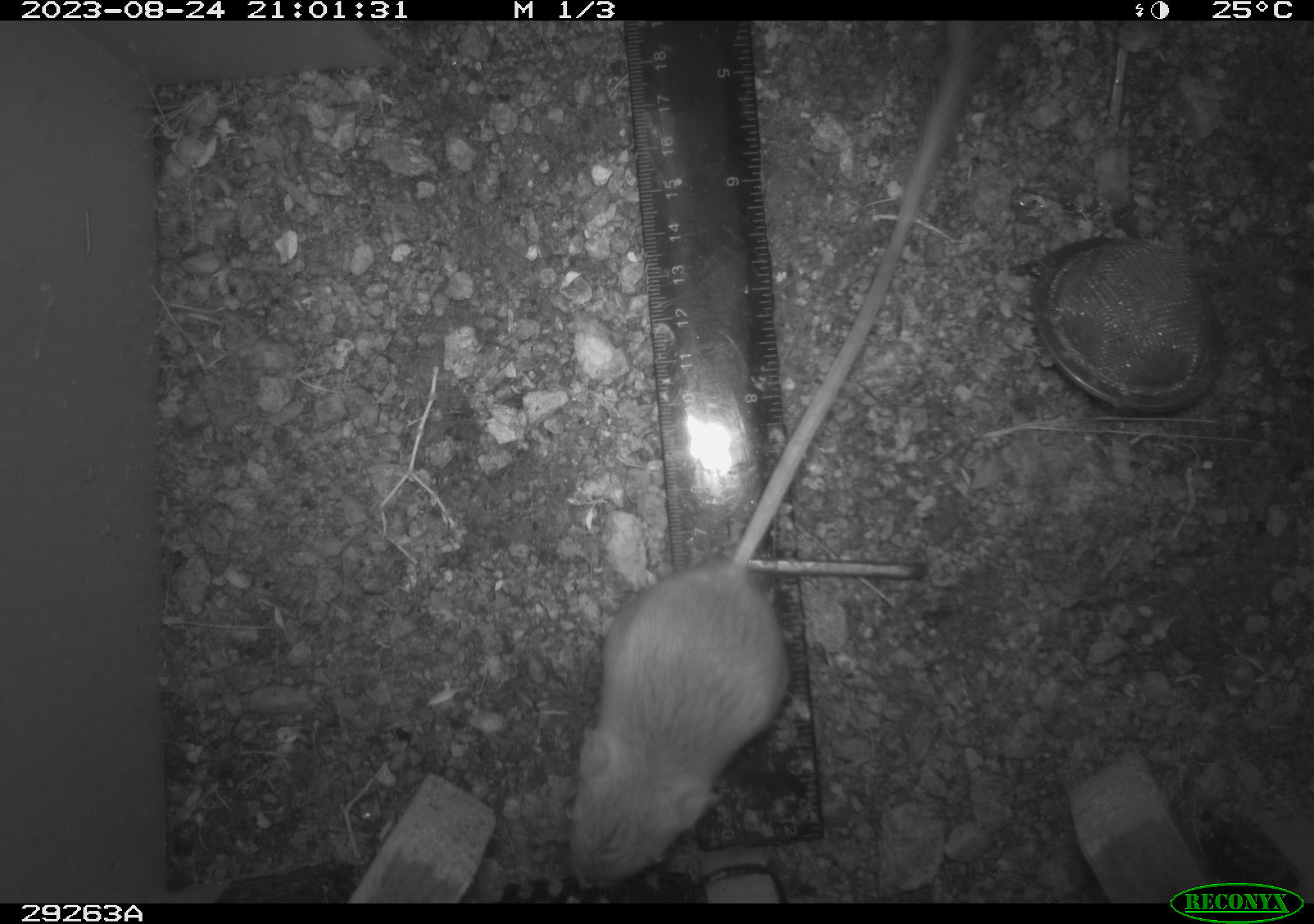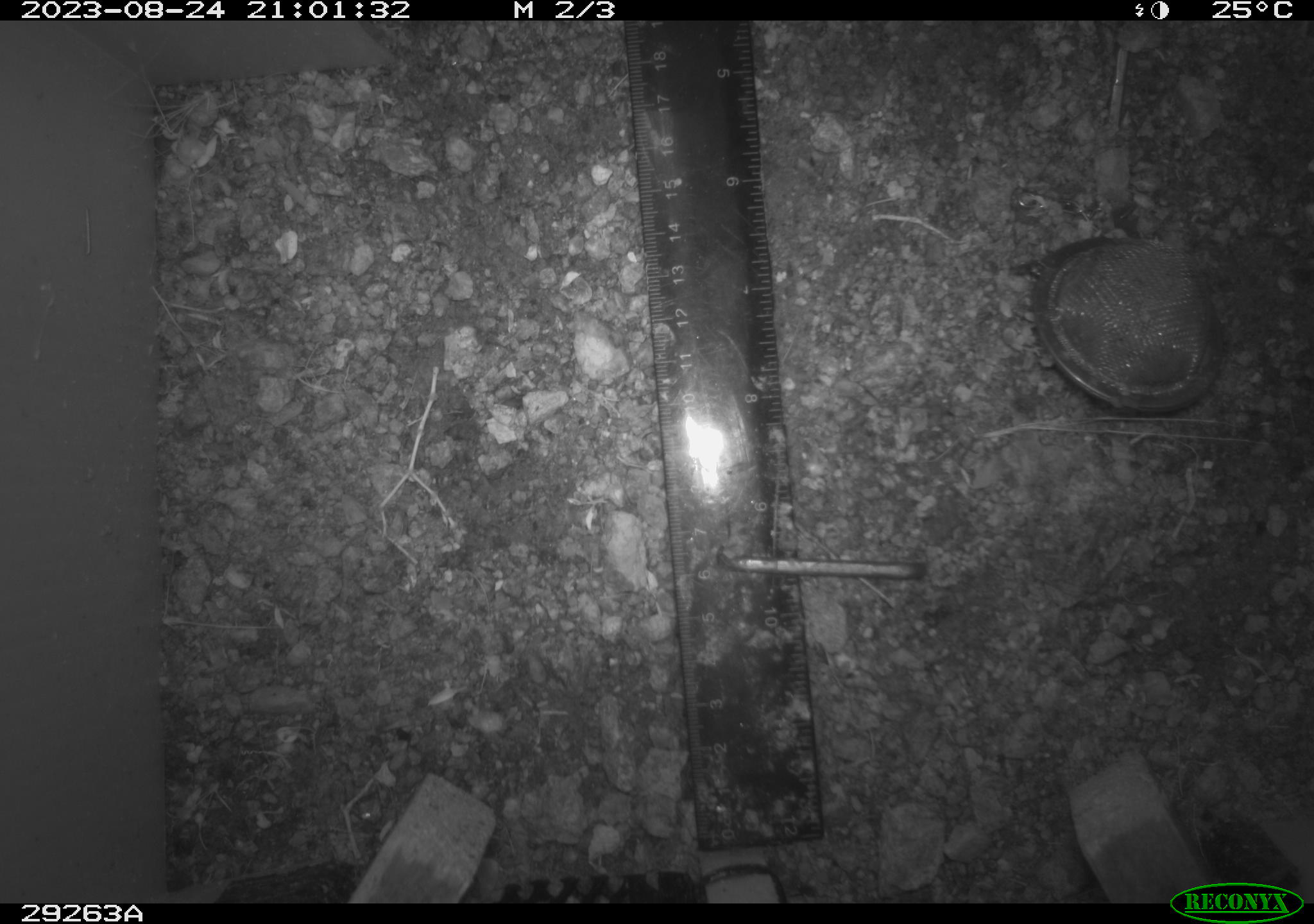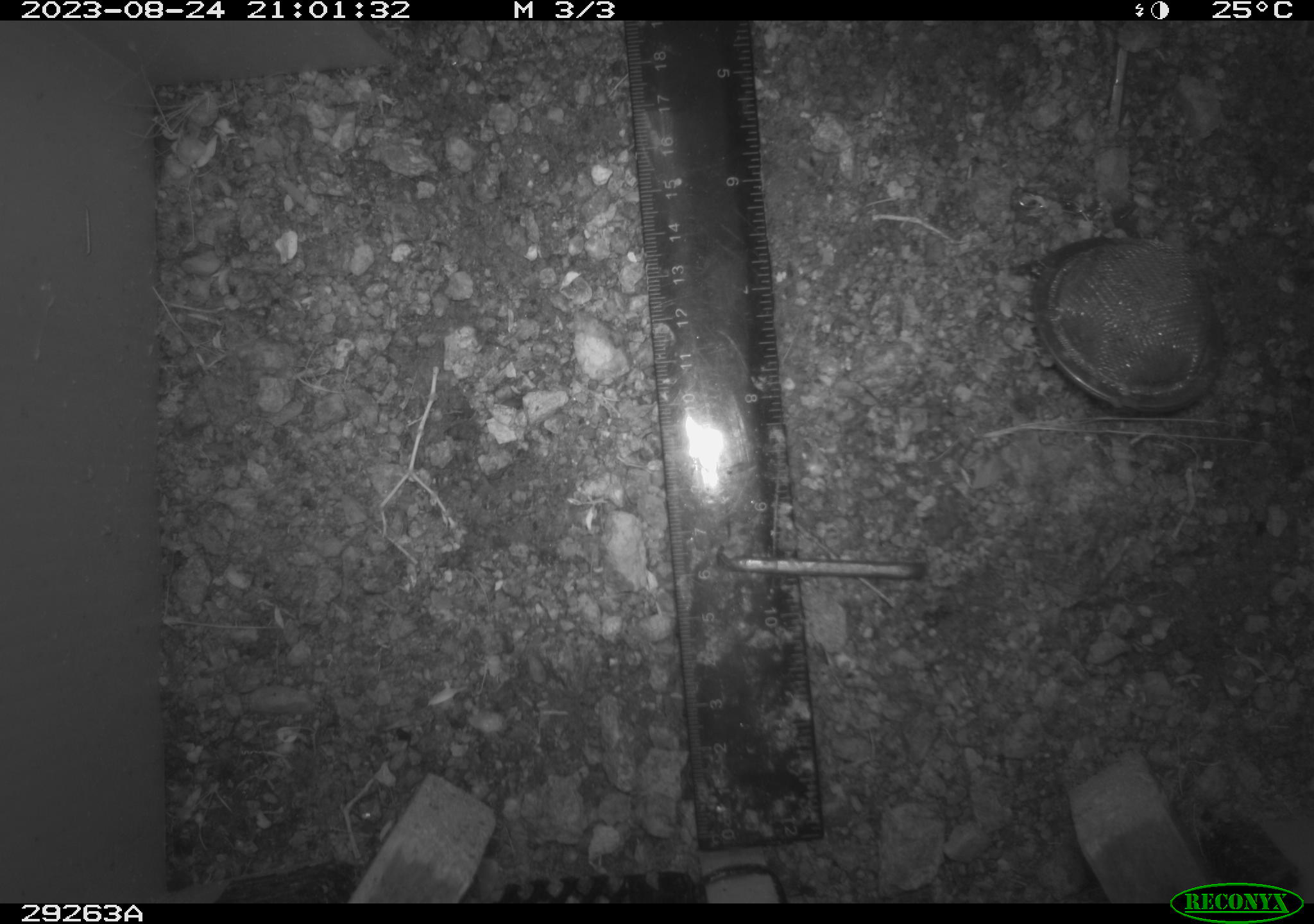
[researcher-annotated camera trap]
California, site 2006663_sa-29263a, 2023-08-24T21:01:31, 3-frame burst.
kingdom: Animalia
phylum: Chordata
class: Mammalia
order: Rodentia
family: Heteromyidae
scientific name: Heteromyidae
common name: kangaroo rats and pocket mice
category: heteromyidae family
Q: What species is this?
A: Heteromyidae family (kangaroo rats and pocket mice) (Heteromyidae).